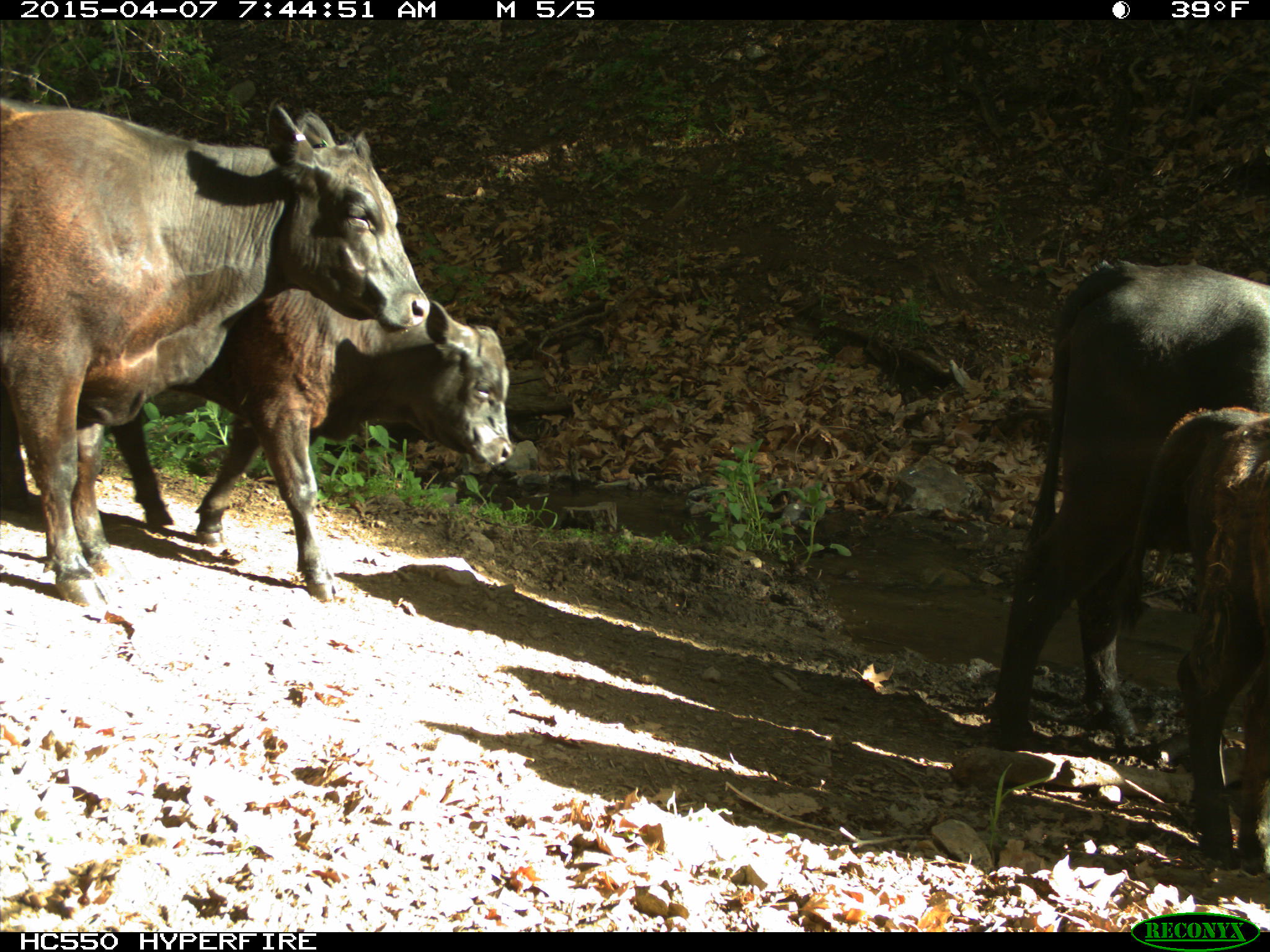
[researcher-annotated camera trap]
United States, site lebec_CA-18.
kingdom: Animalia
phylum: Chordata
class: Mammalia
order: Artiodactyla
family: Bovidae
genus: Bos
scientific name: Bos taurus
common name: domestic cow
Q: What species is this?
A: Bos taurus (domestic cow).